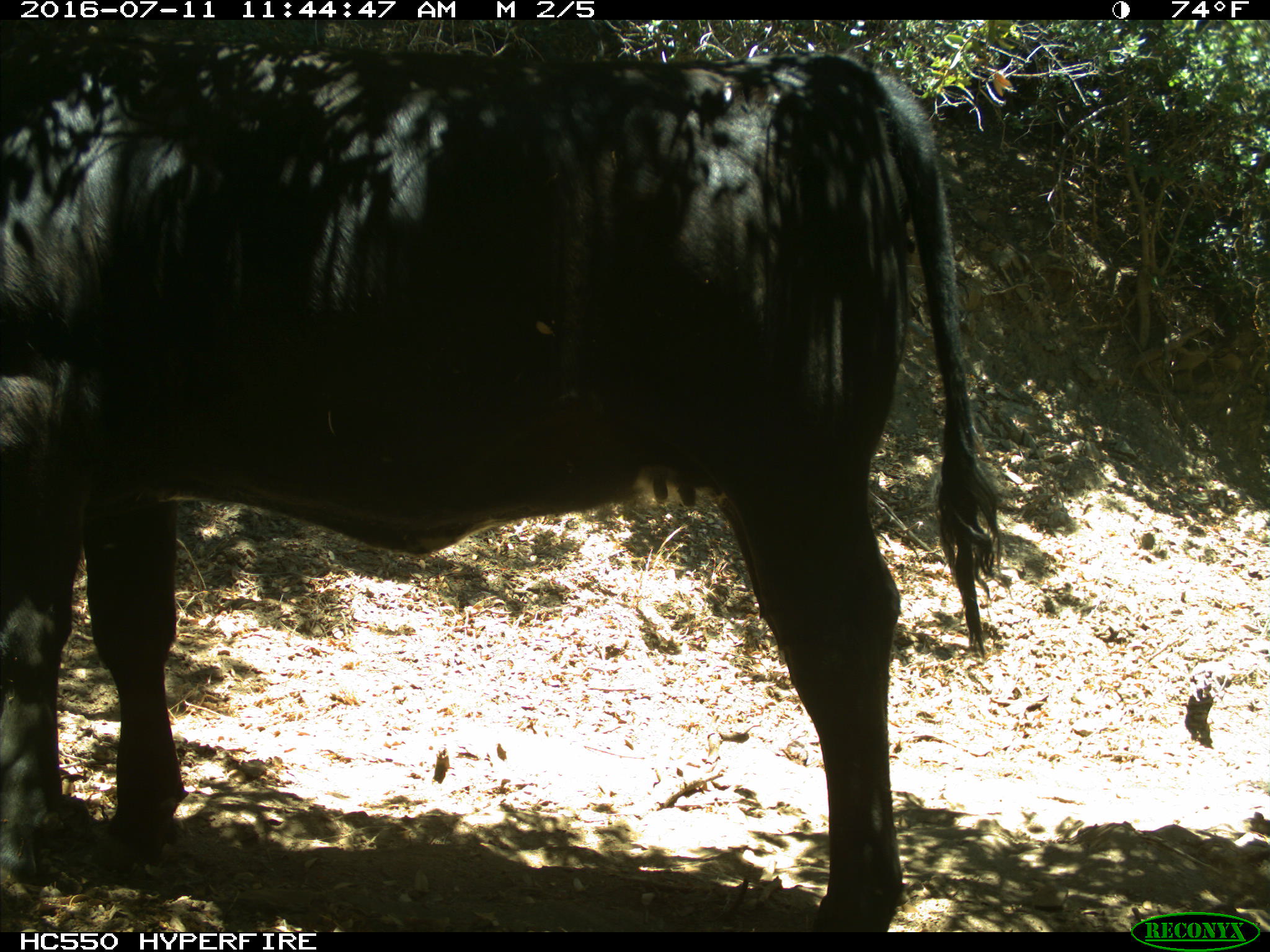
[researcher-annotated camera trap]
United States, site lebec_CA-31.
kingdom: Animalia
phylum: Chordata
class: Mammalia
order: Artiodactyla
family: Bovidae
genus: Bos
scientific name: Bos taurus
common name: domestic cow